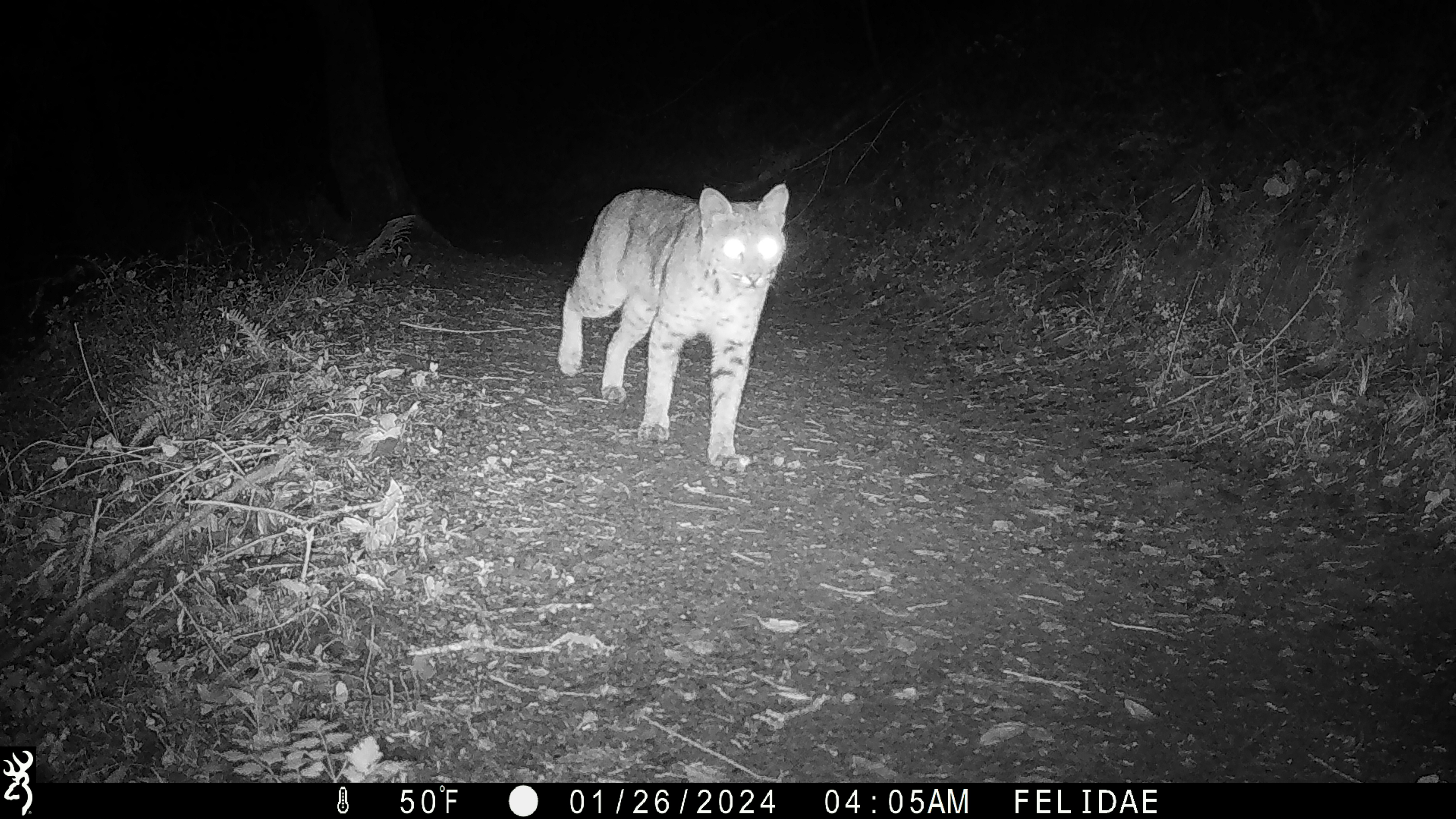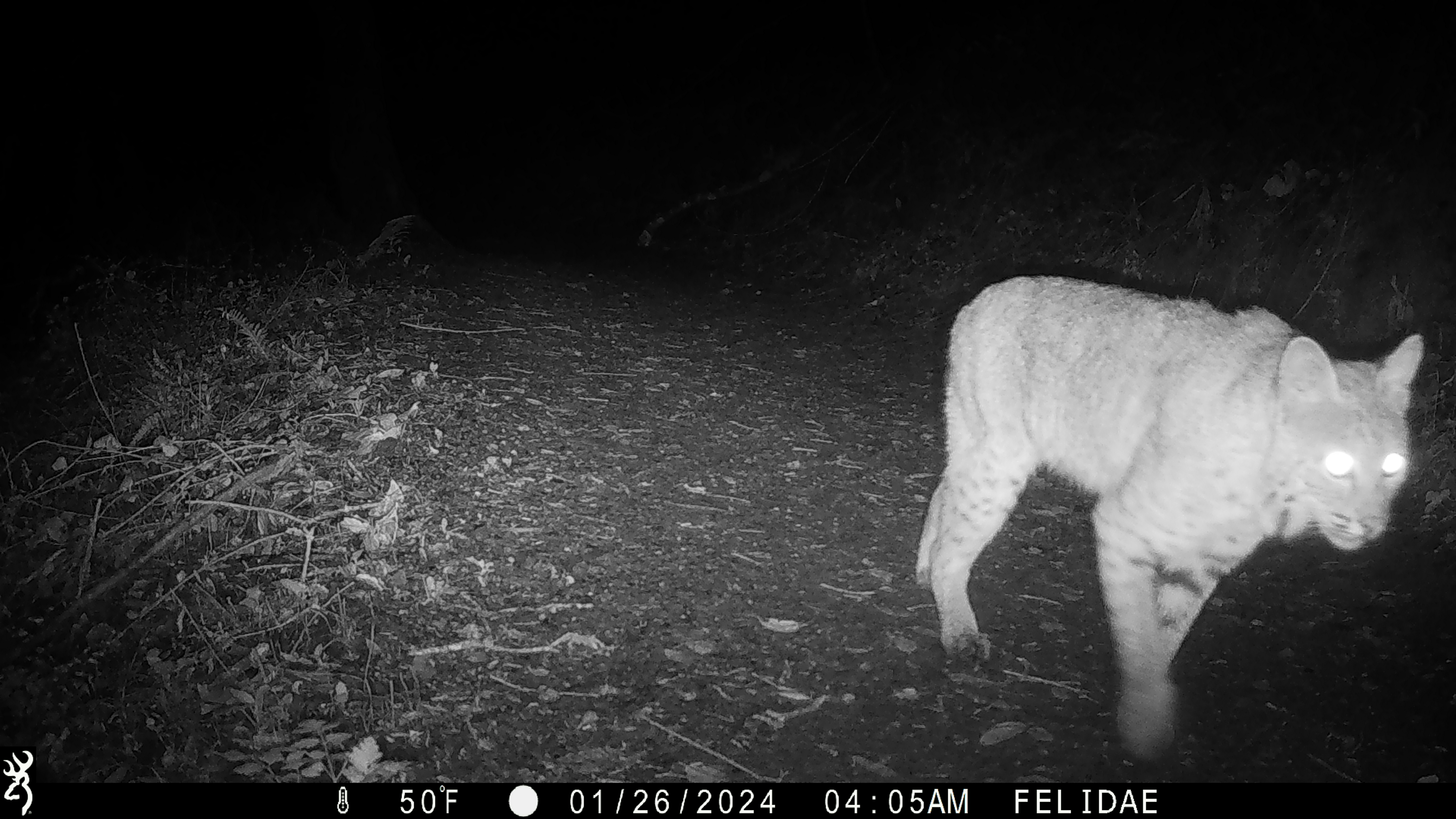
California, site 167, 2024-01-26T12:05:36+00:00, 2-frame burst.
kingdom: Animalia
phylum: Chordata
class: Mammalia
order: Carnivora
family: Felidae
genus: Lynx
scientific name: Lynx rufus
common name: bobcat